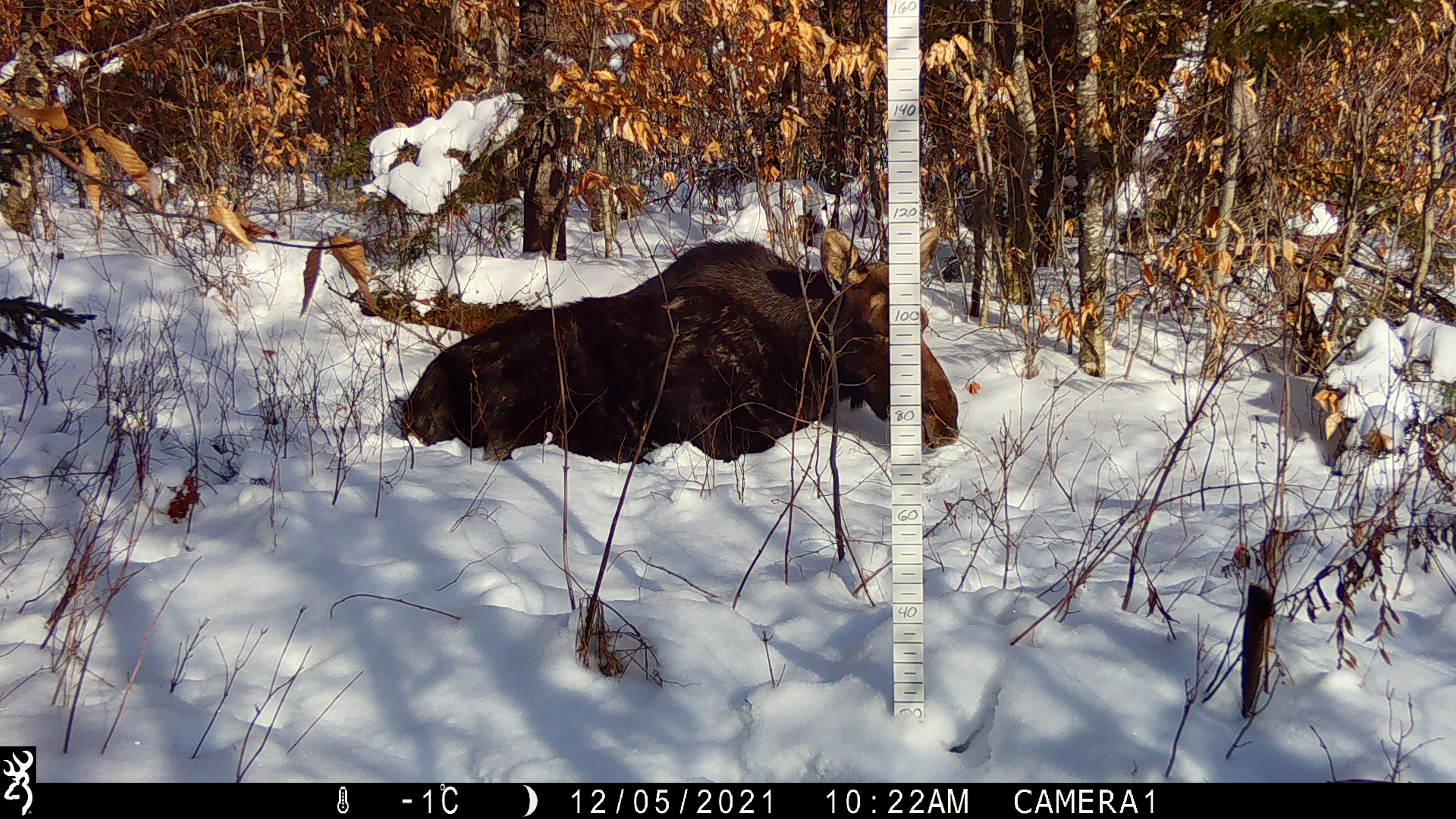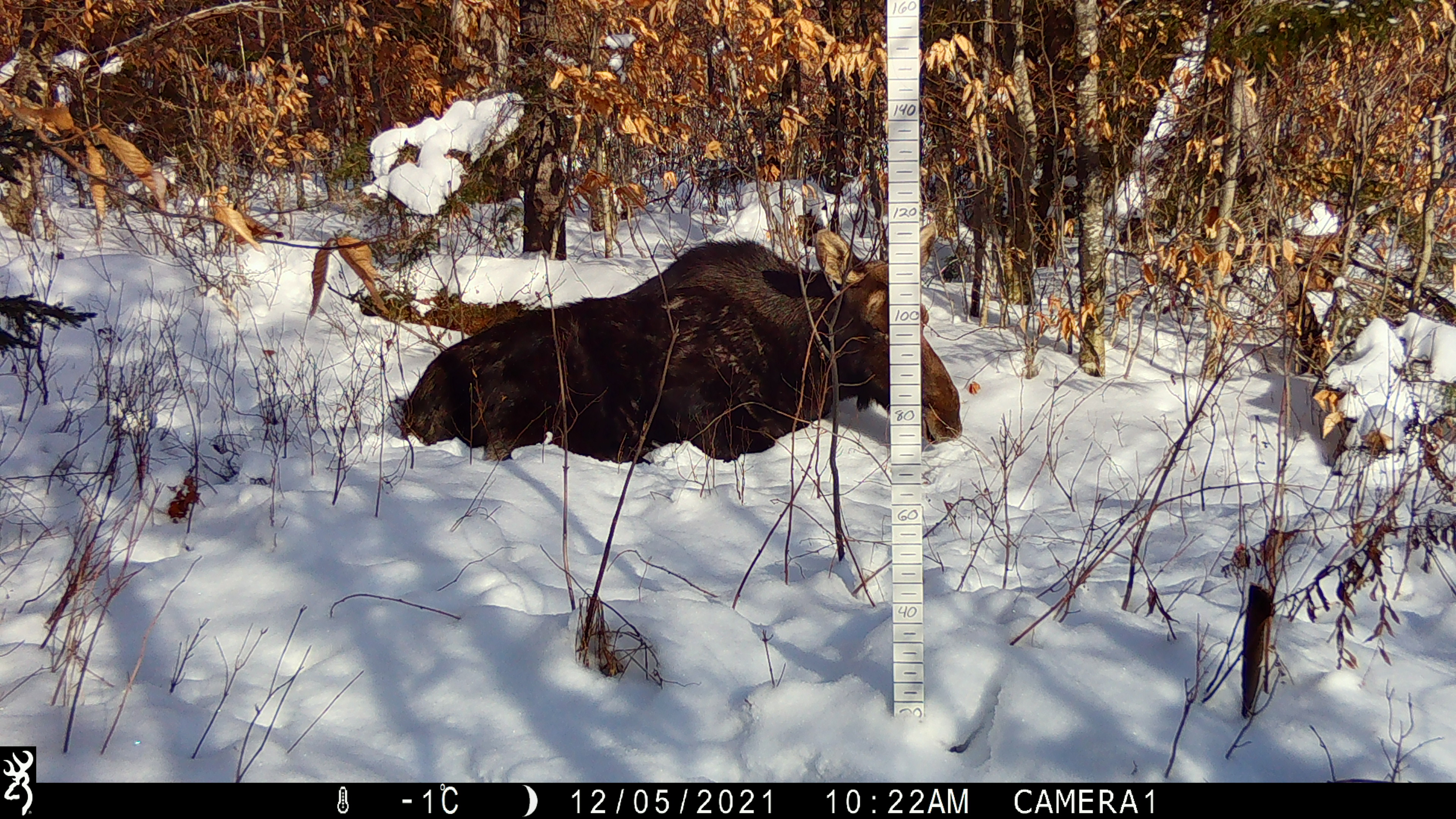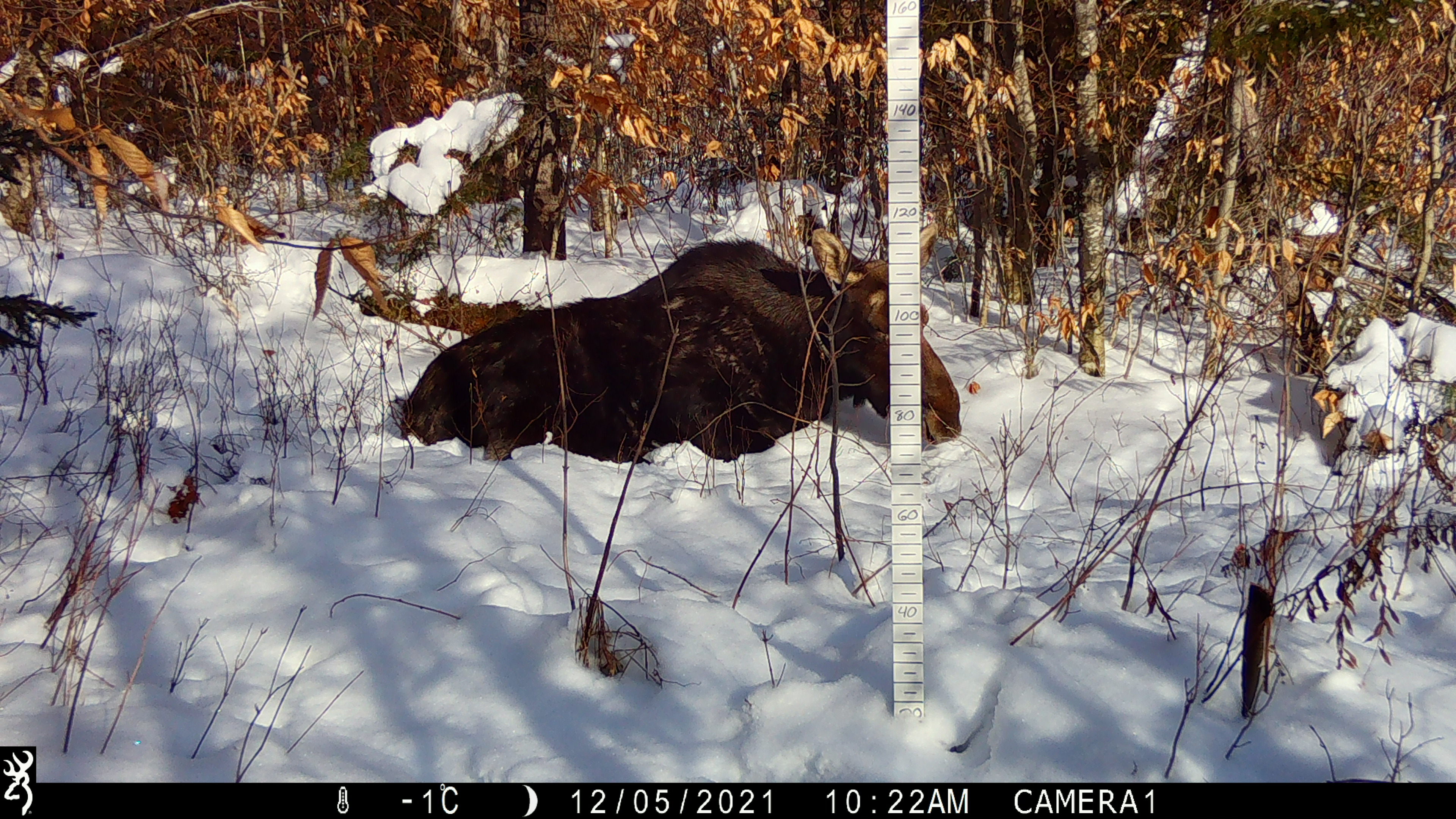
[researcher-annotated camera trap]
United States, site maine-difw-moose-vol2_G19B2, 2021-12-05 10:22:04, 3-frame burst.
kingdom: Animalia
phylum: Chordata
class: Mammalia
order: Artiodactyla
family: Cervidae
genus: Alces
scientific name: Alces alces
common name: moose